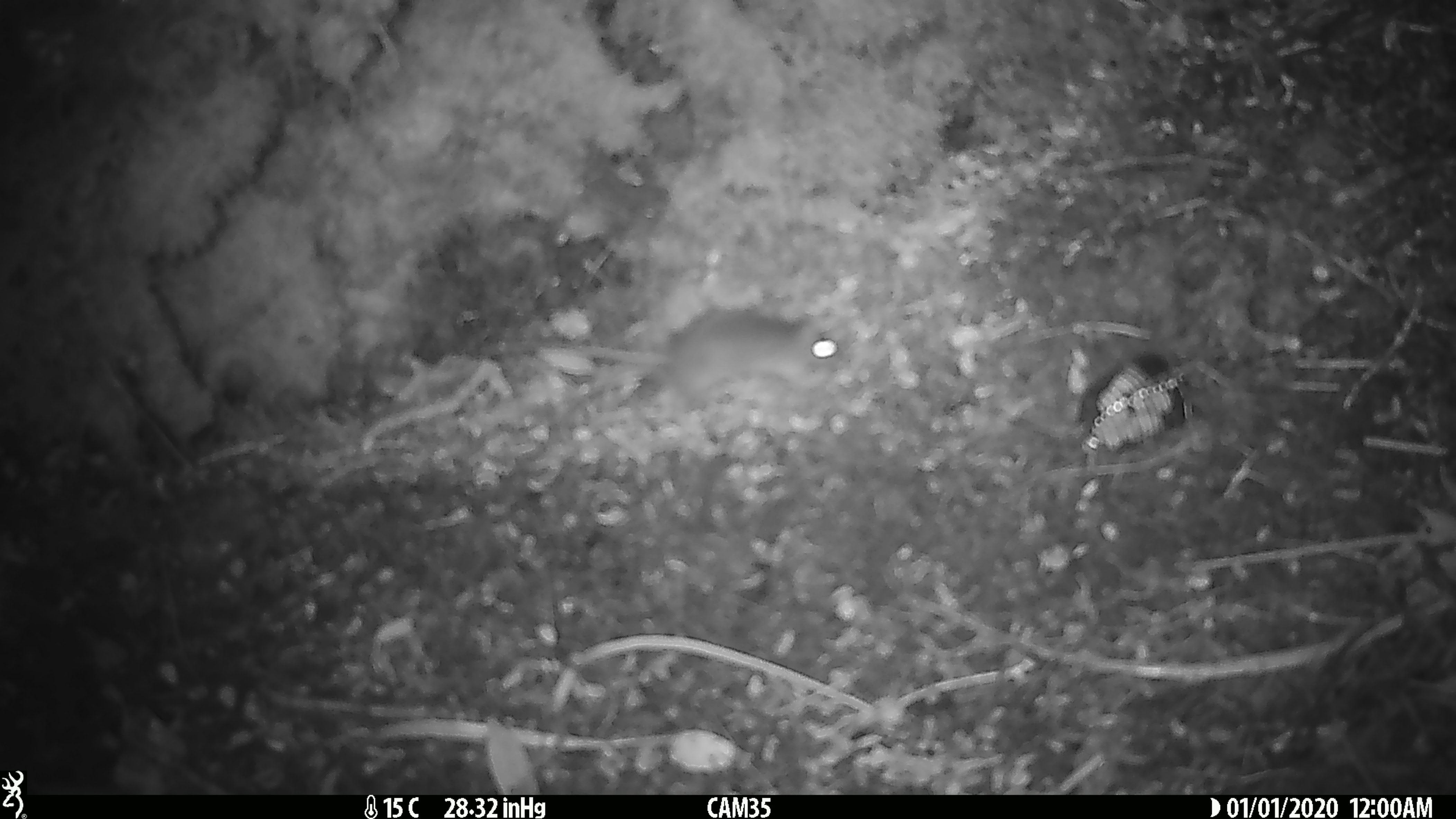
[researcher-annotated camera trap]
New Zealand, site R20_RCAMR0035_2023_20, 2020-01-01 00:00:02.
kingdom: Animalia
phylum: Chordata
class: Mammalia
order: Rodentia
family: Muridae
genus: Mus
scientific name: Mus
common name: mouse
Mouse (Mus).